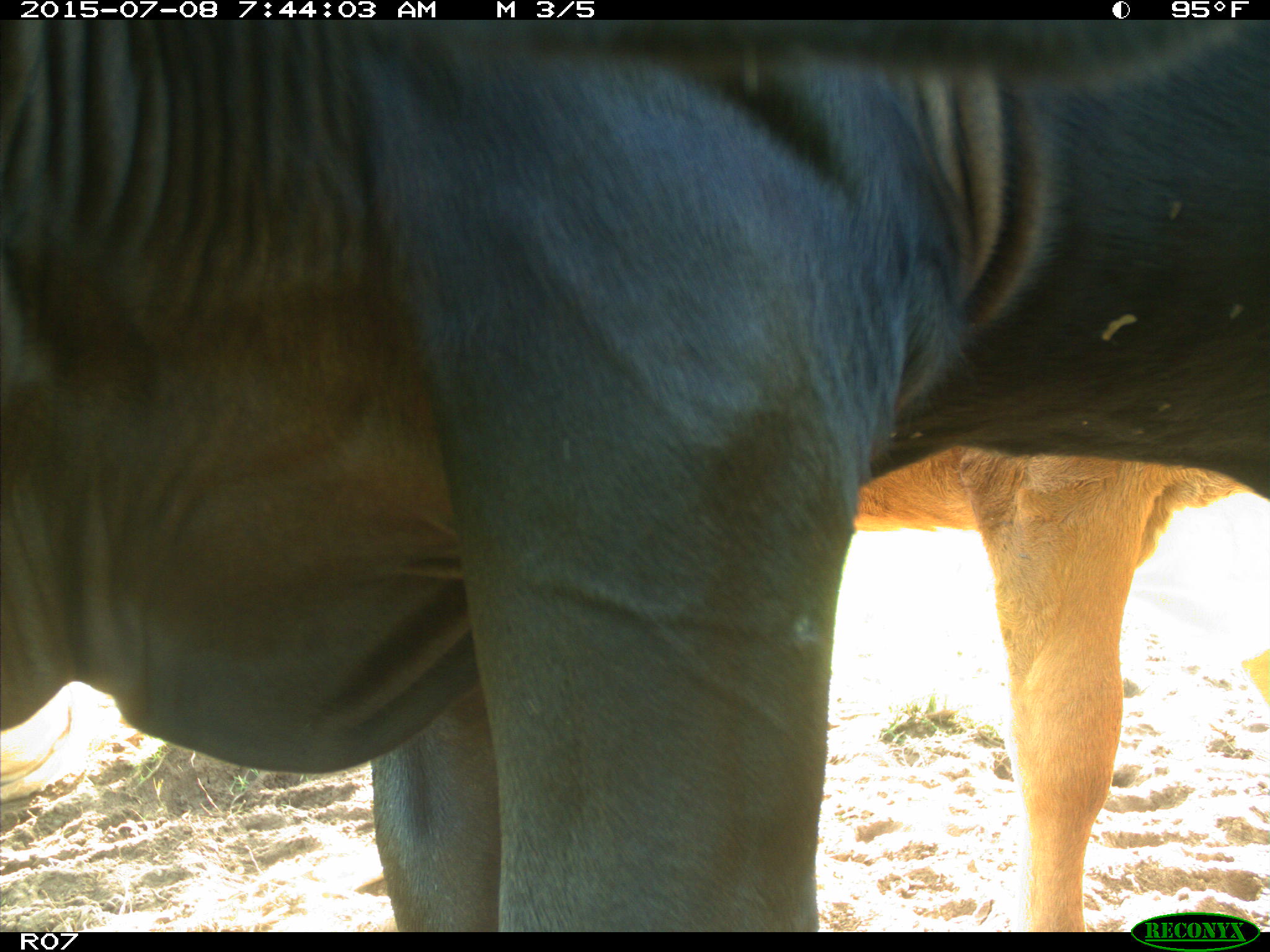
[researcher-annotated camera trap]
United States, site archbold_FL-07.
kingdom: Animalia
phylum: Chordata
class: Mammalia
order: Artiodactyla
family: Bovidae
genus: Bos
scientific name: Bos taurus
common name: domestic cow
Bos taurus (domestic cow).